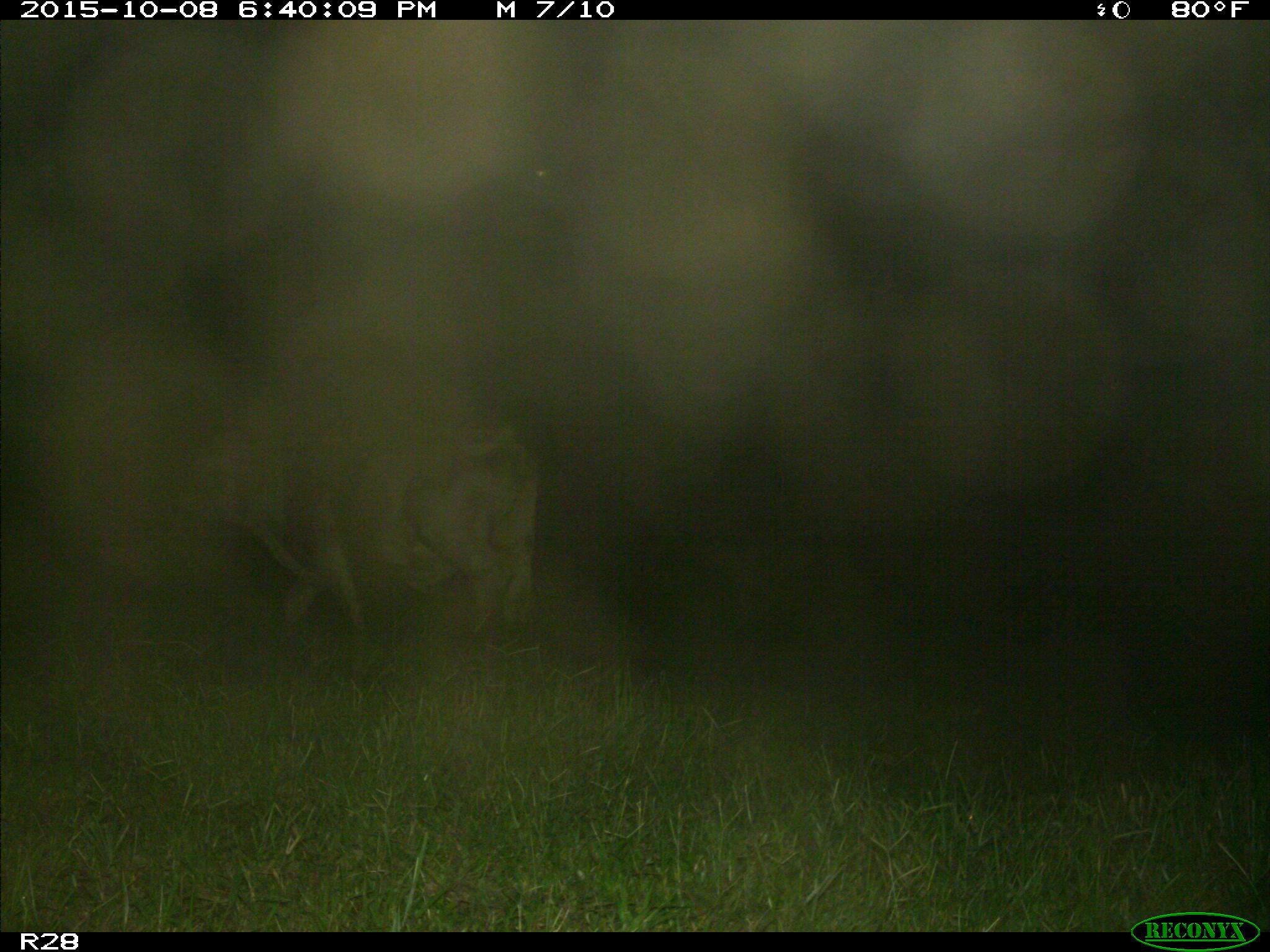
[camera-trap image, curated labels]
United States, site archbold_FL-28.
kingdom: Animalia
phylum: Chordata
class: Mammalia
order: Artiodactyla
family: Bovidae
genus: Bos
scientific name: Bos taurus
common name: domestic cow